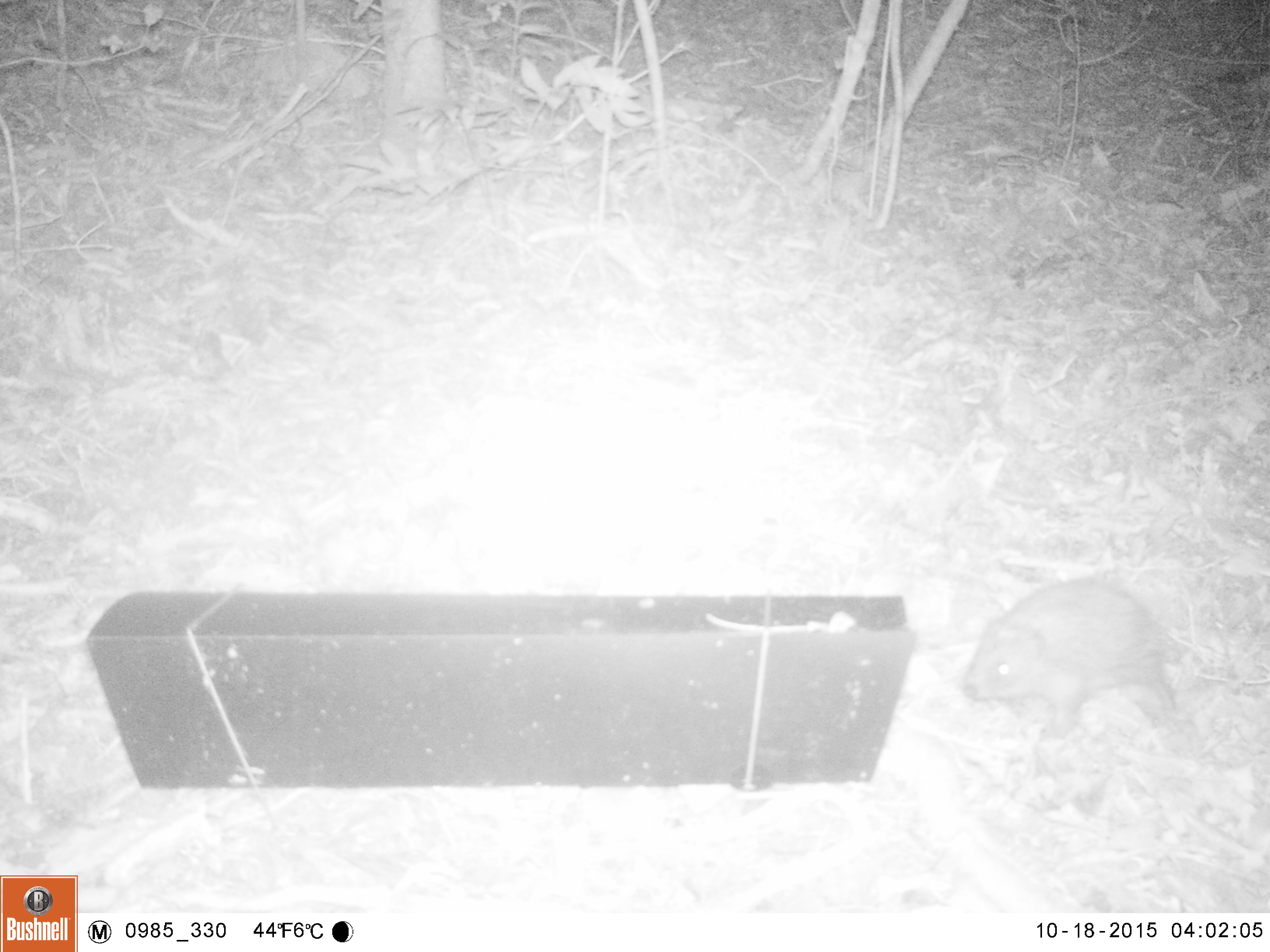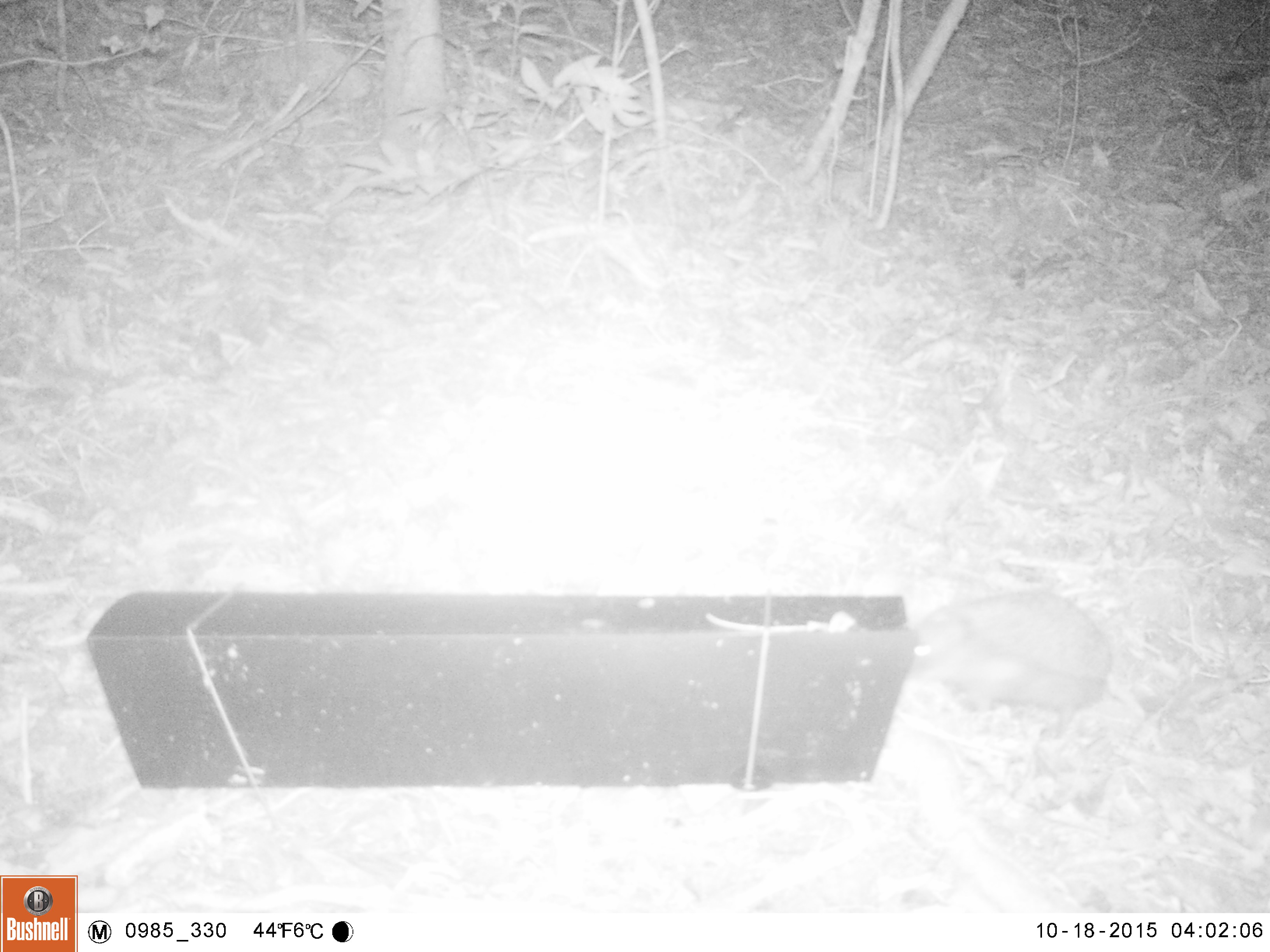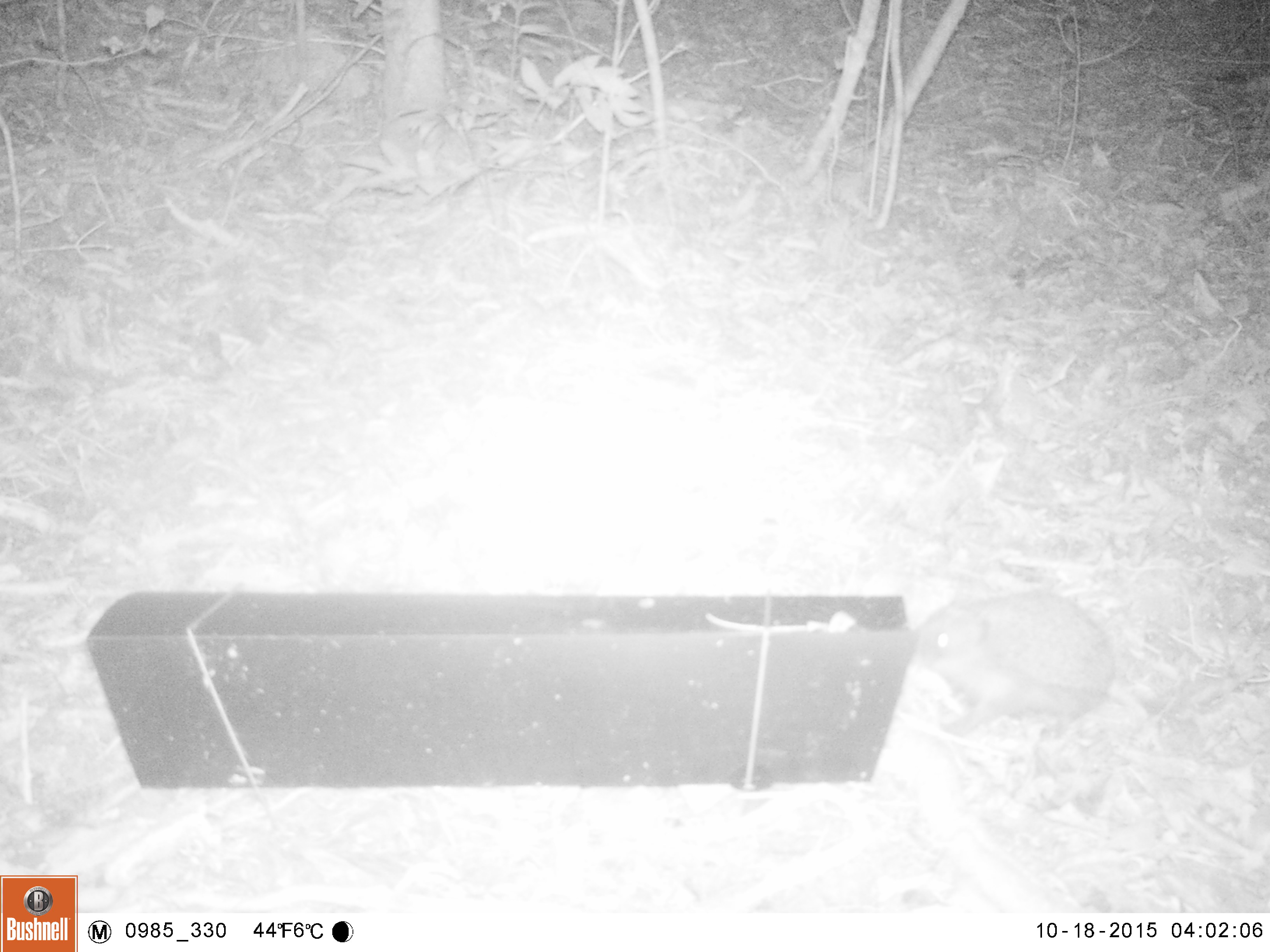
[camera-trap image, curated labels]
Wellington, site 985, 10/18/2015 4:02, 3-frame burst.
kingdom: Animalia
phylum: Chordata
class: Mammalia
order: Eulipotyphla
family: Erinaceidae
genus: Erinaceus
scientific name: Erinaceus europaeus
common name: hedgehog